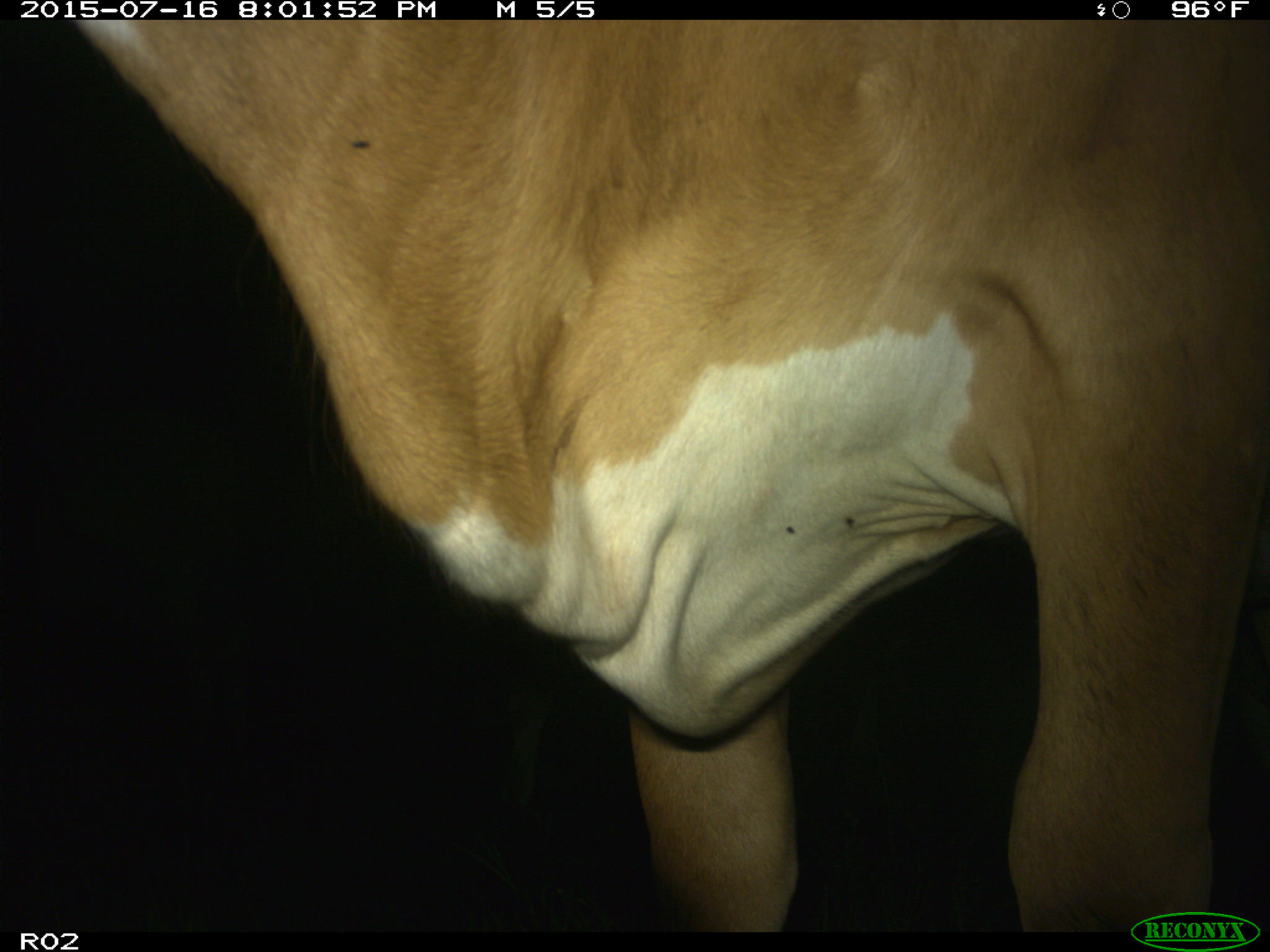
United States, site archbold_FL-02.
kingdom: Animalia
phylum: Chordata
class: Mammalia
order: Artiodactyla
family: Bovidae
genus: Bos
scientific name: Bos taurus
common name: domestic cow